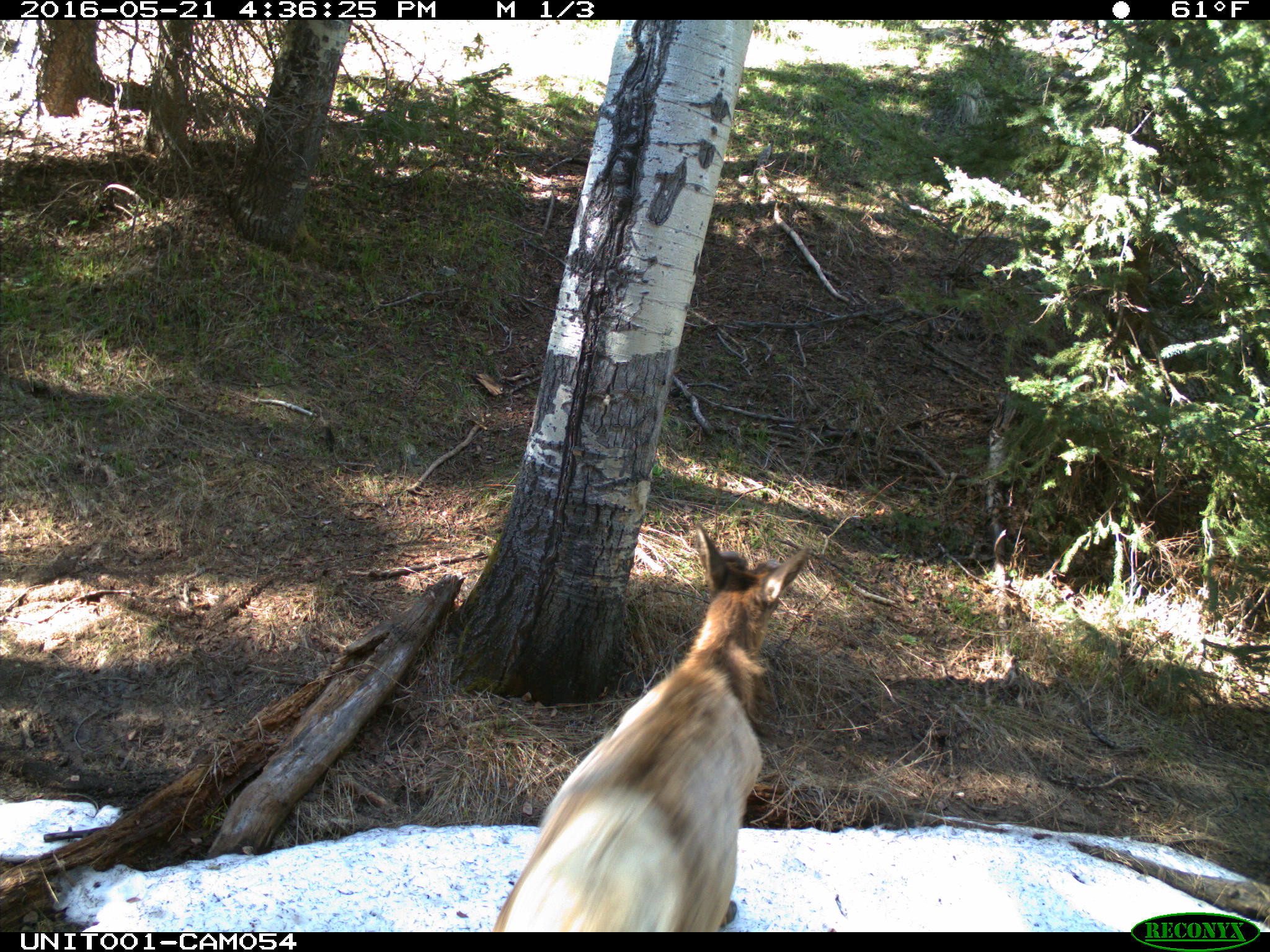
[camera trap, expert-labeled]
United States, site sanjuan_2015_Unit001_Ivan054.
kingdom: Animalia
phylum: Chordata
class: Mammalia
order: Artiodactyla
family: Cervidae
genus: Cervus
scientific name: Cervus elaphus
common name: red deer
Cervus elaphus (red deer).